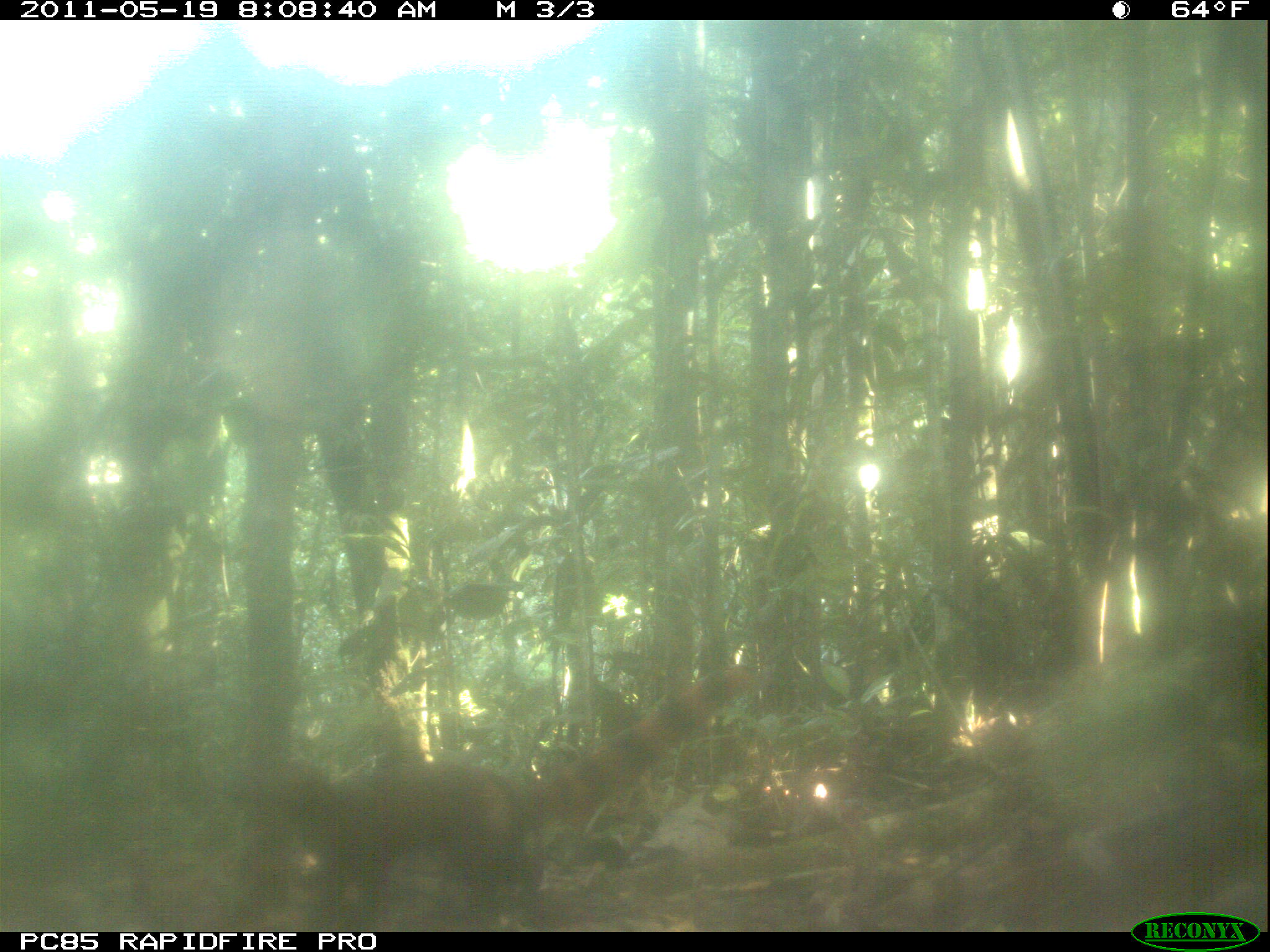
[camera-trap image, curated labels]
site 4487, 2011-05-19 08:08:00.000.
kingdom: Animalia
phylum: Chordata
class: Mammalia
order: Carnivora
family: Eupleridae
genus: Galidia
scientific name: Galidia elegans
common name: ring-tailed vontsira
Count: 1.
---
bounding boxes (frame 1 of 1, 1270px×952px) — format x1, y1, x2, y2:
galidia elegans: 264, 664, 755, 931